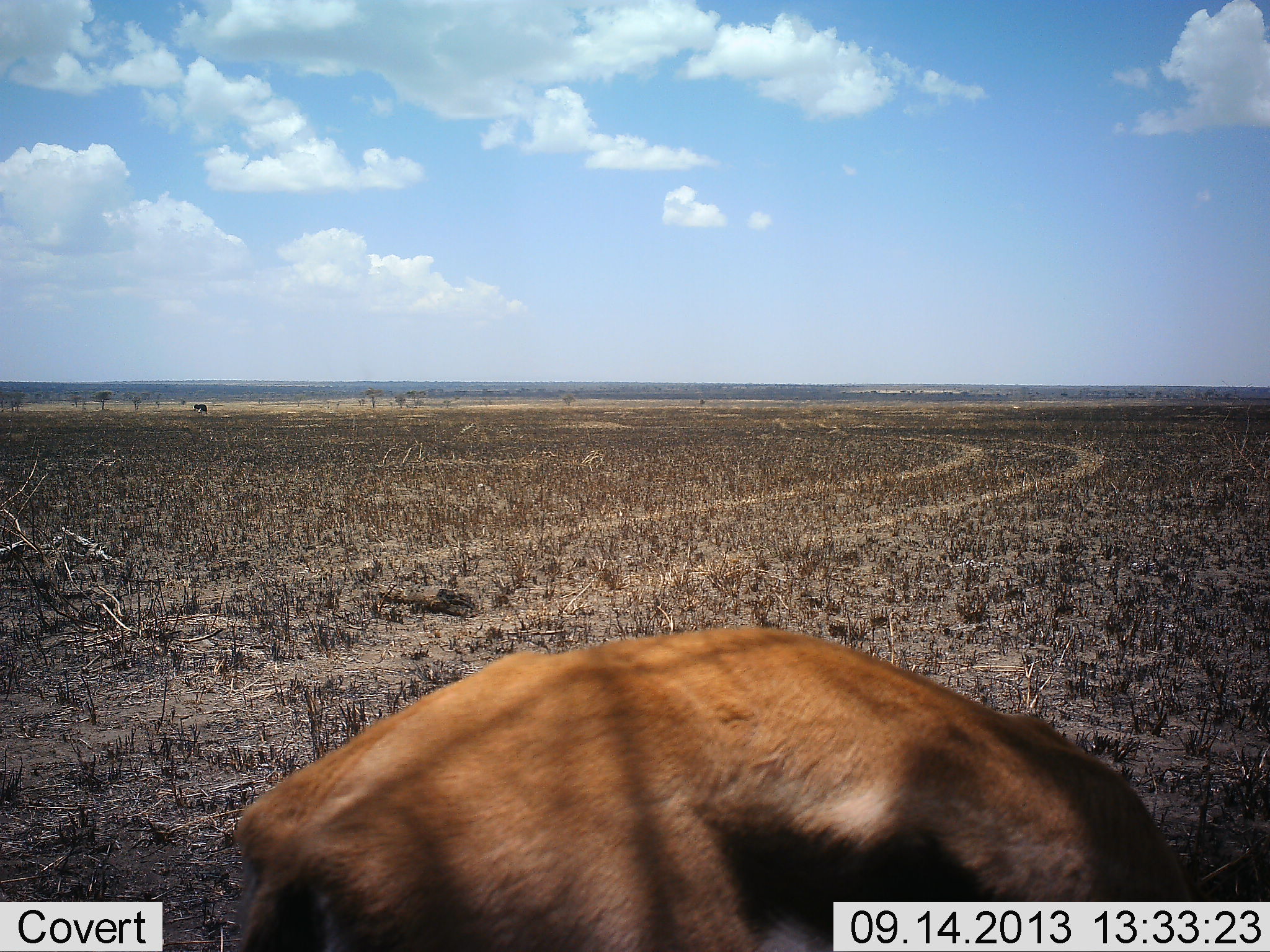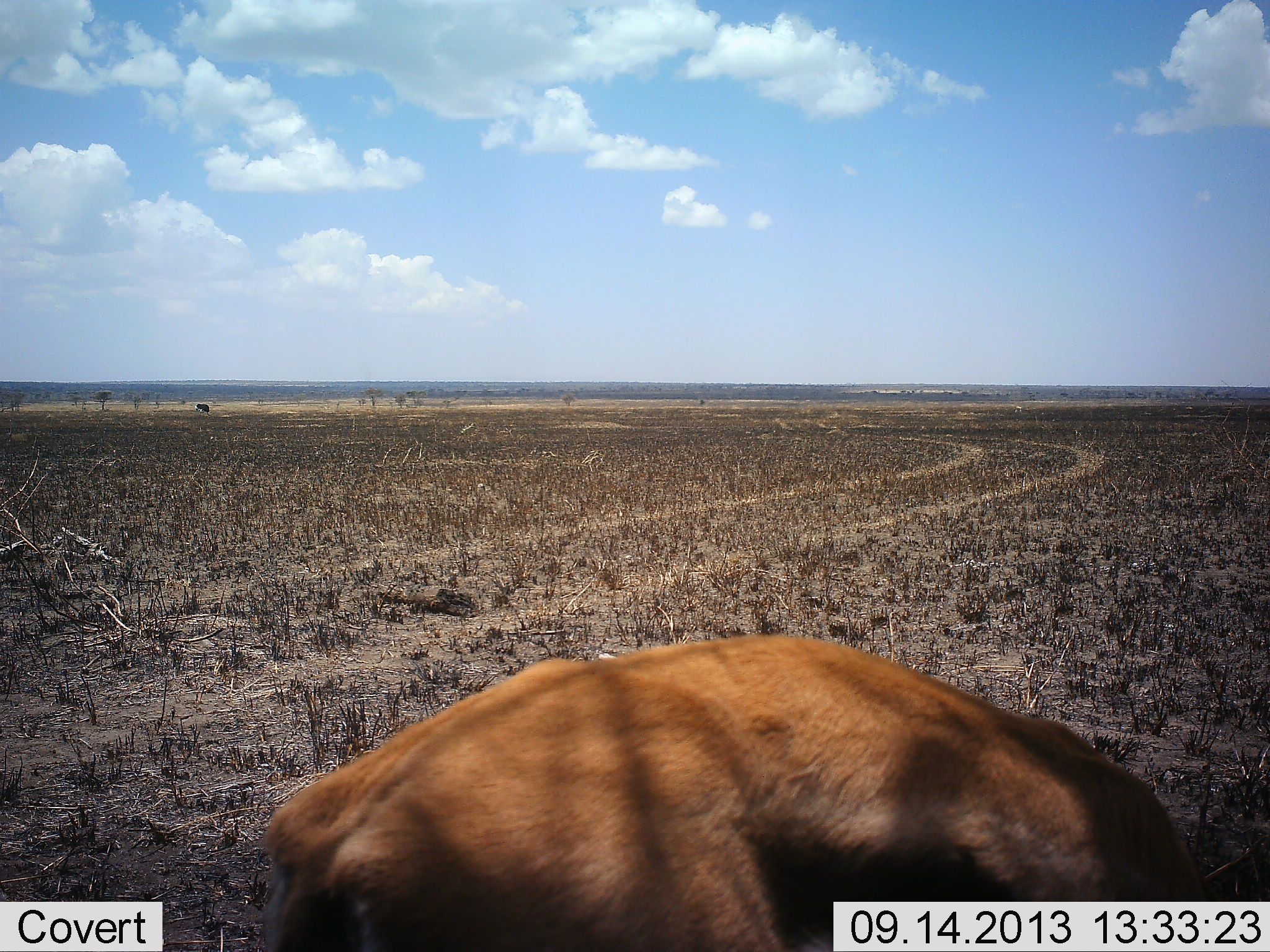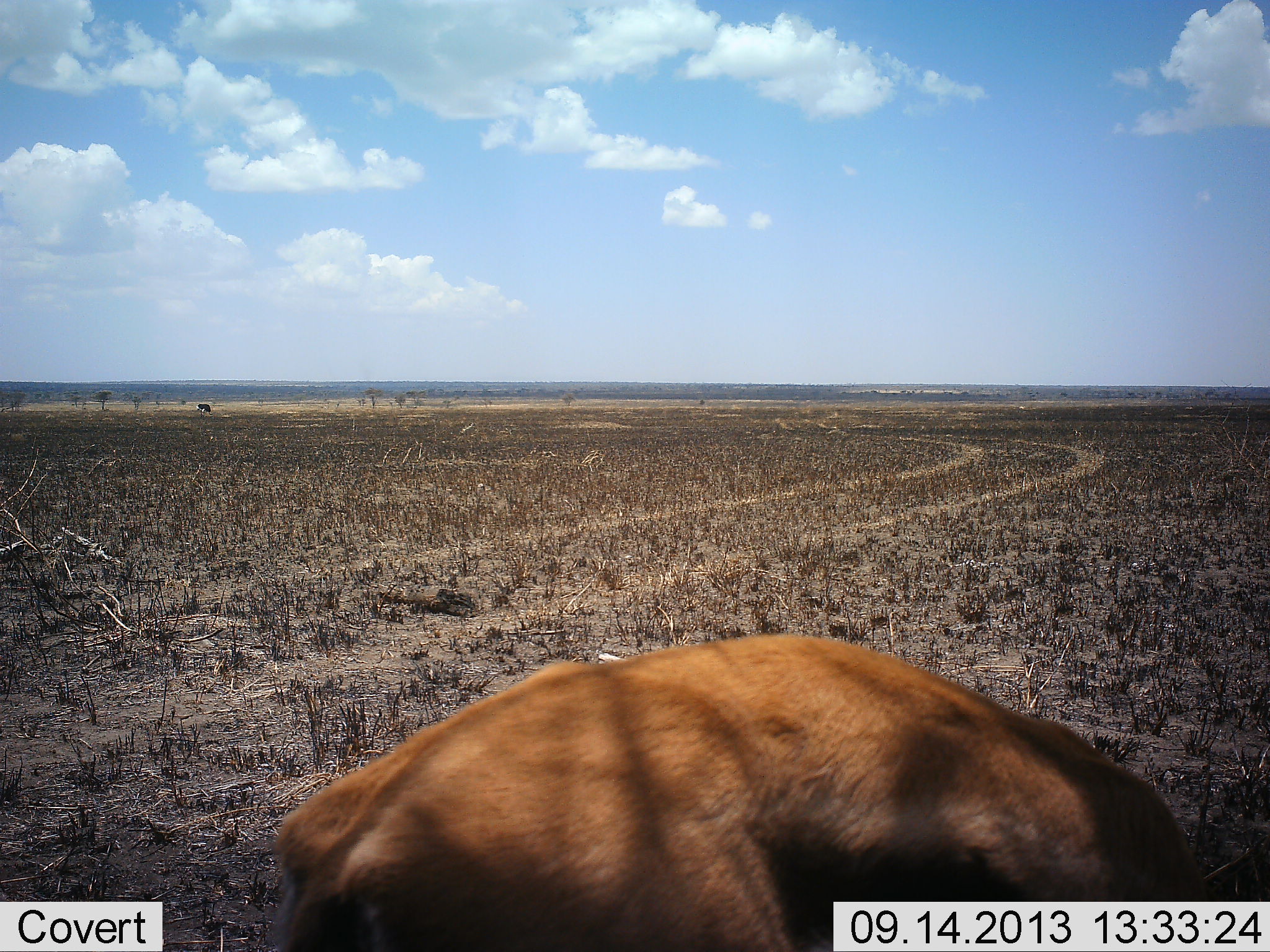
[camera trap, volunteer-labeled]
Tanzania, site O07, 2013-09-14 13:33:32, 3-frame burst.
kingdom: Animalia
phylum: Chordata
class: Mammalia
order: Artiodactyla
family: Bovidae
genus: Eudorcas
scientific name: Eudorcas thomsonii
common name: thomson's gazelle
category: gazellethomsons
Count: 1.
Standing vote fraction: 50%.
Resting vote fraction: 0%.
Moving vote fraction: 0%.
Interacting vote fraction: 0%.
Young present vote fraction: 0%.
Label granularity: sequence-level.